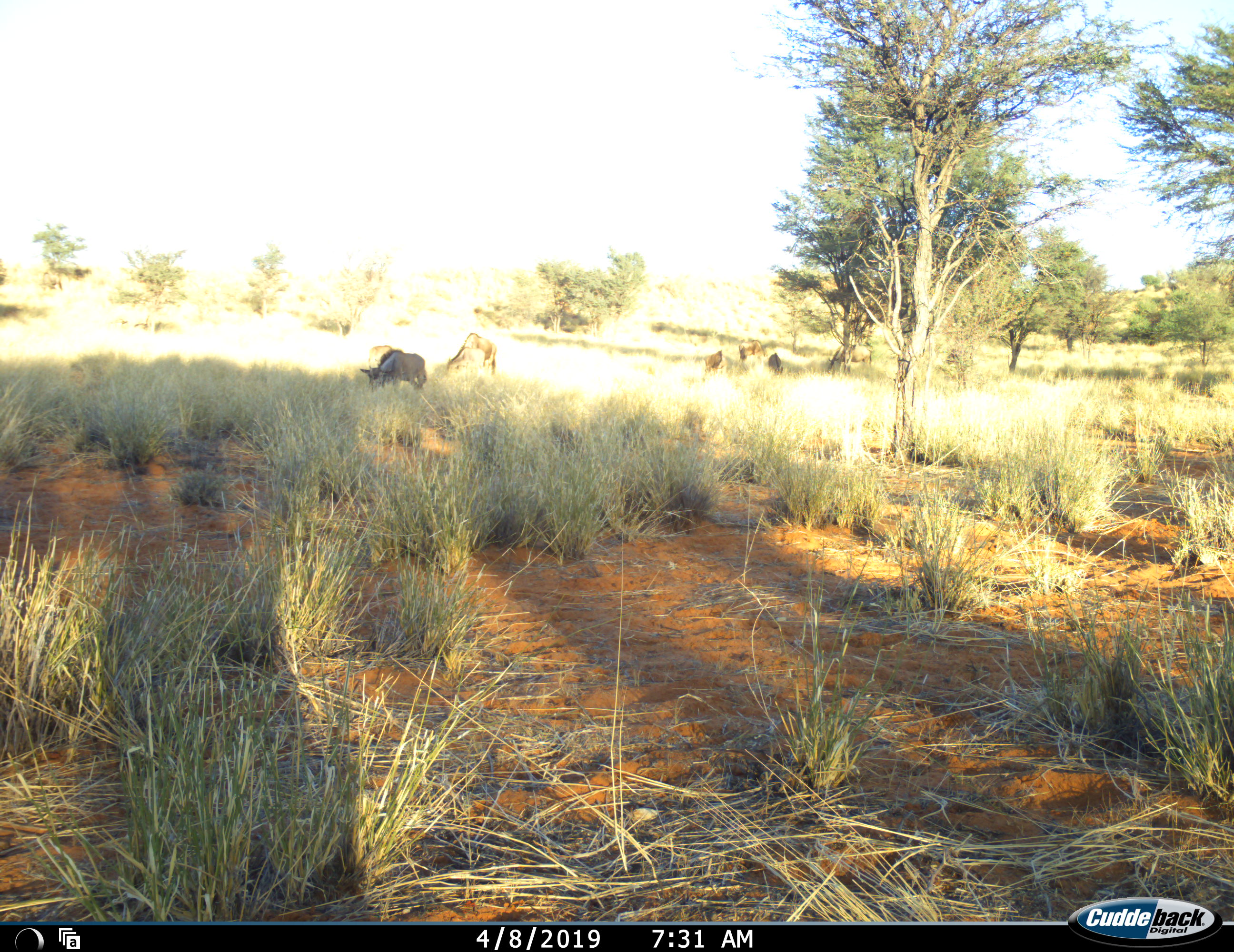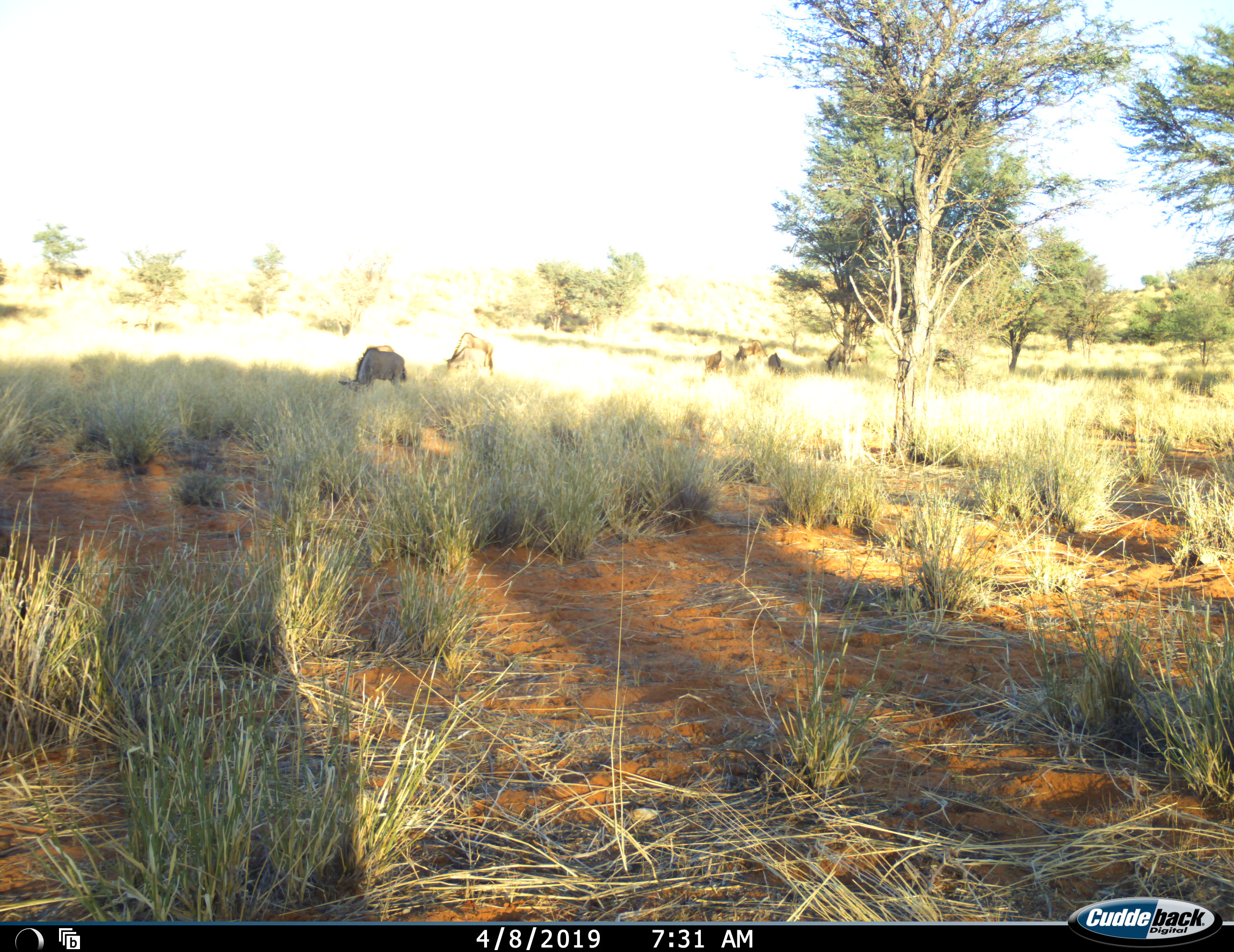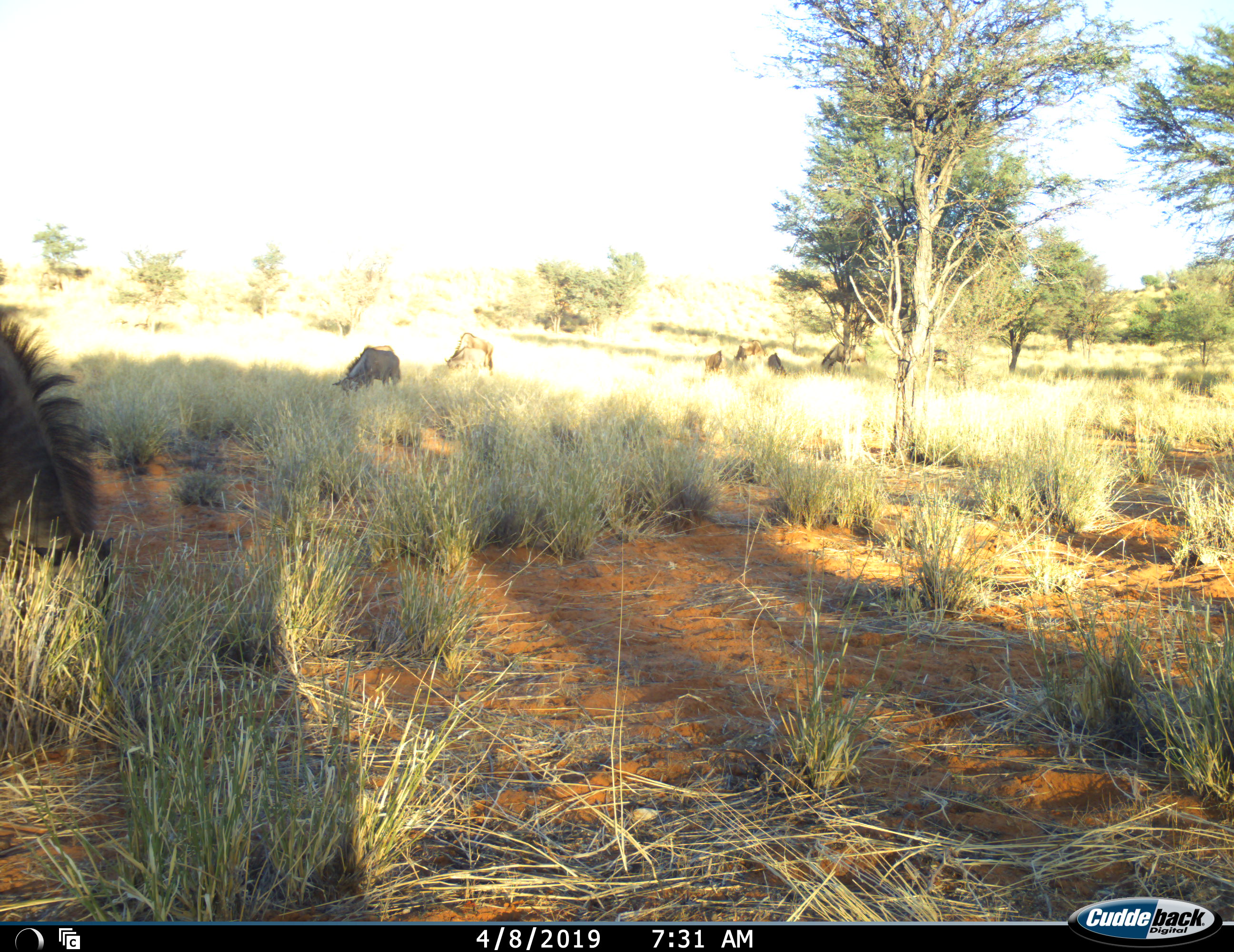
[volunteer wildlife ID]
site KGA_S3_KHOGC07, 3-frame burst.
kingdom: Animalia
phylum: Chordata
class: Mammalia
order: Artiodactyla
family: Bovidae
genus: Connochaetes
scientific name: Connochaetes taurinus taurinus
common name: blue wildebeest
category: wildebeestblue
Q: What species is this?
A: Wildebeestblue (blue wildebeest) (Connochaetes taurinus taurinus).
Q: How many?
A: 8.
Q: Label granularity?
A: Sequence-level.